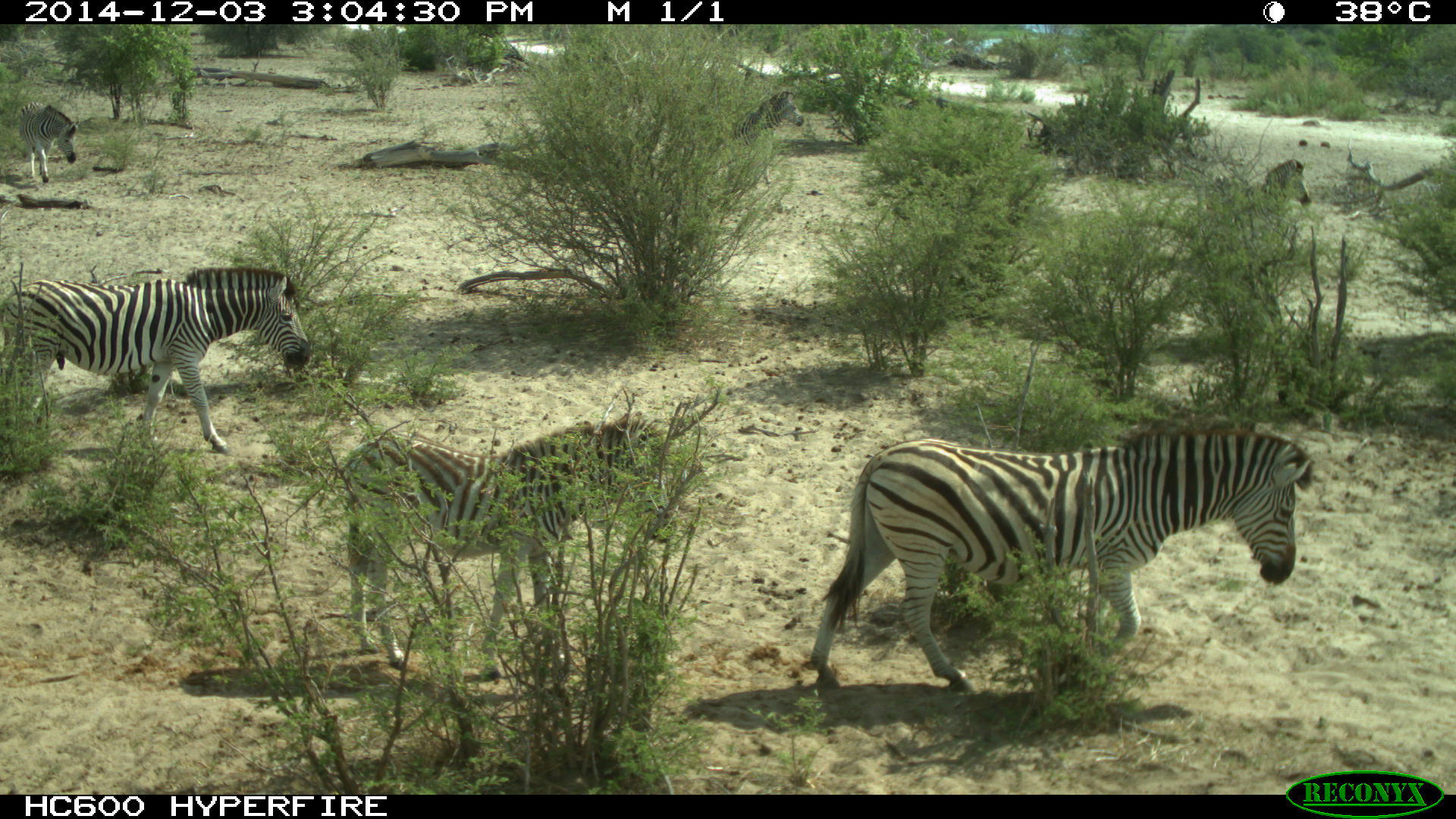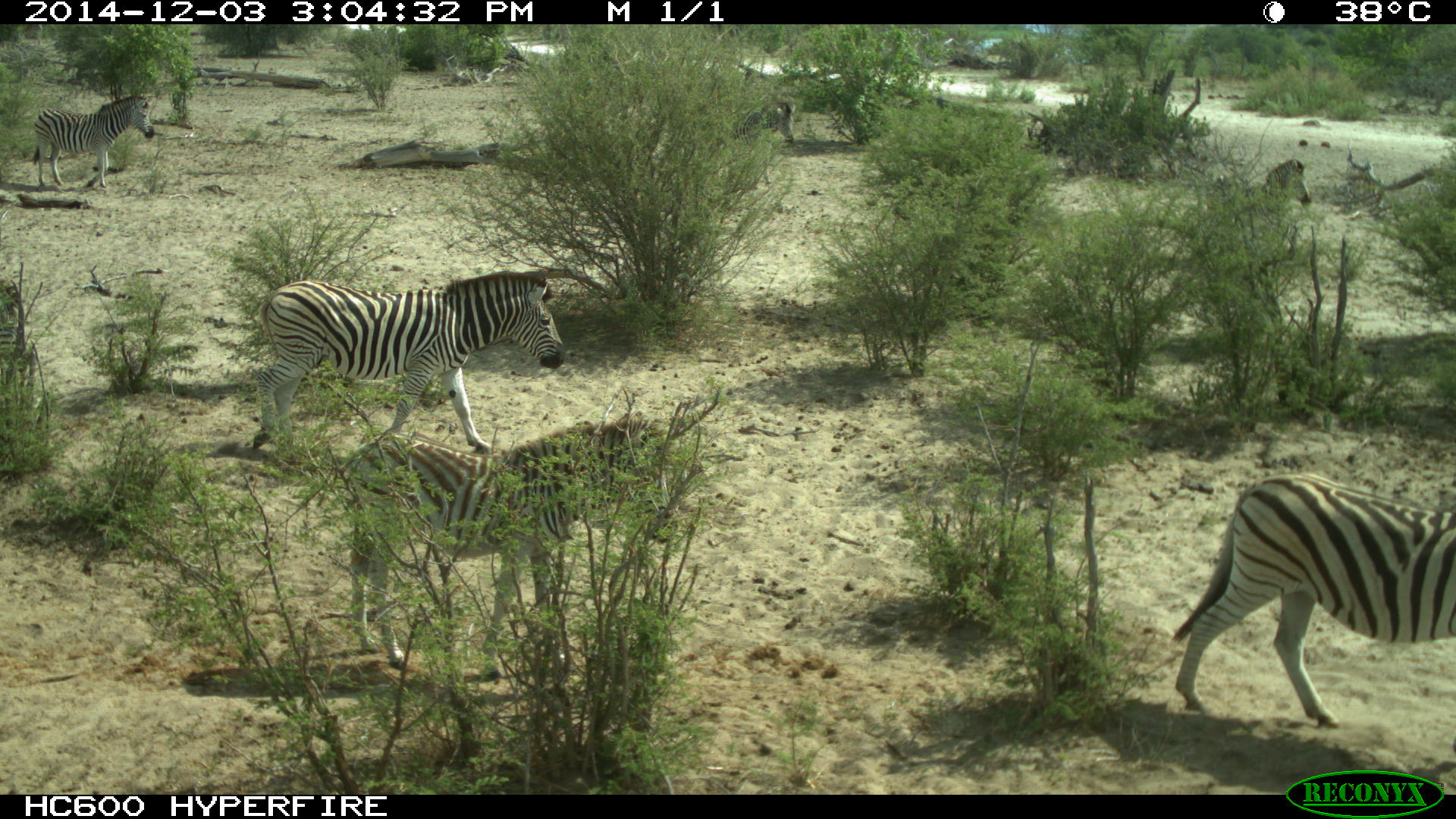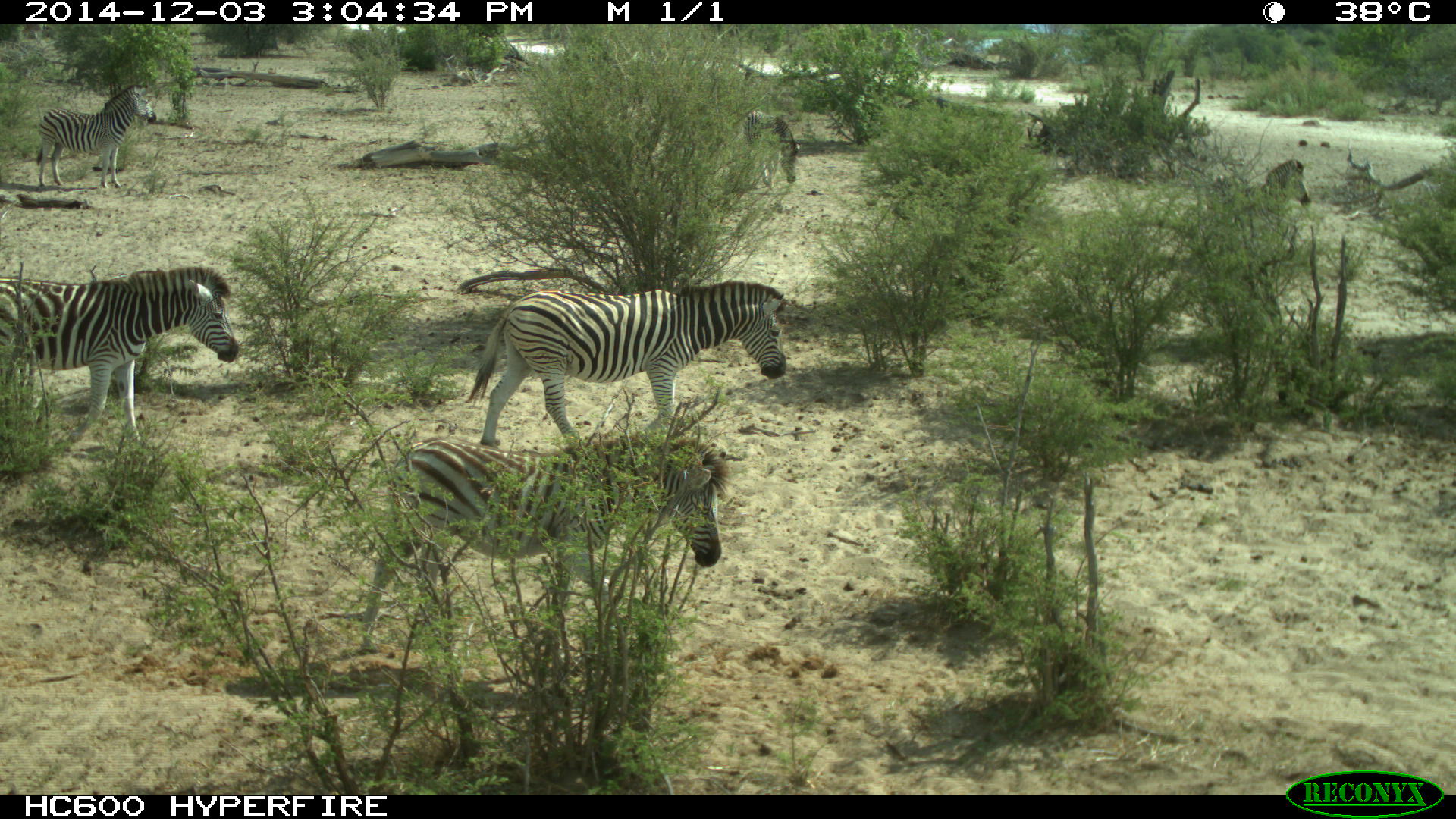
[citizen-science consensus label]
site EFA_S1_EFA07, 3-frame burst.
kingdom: Animalia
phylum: Chordata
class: Mammalia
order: Perissodactyla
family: Equidae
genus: Equus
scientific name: Equus quagga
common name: plains zebra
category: zebraplains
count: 7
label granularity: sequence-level